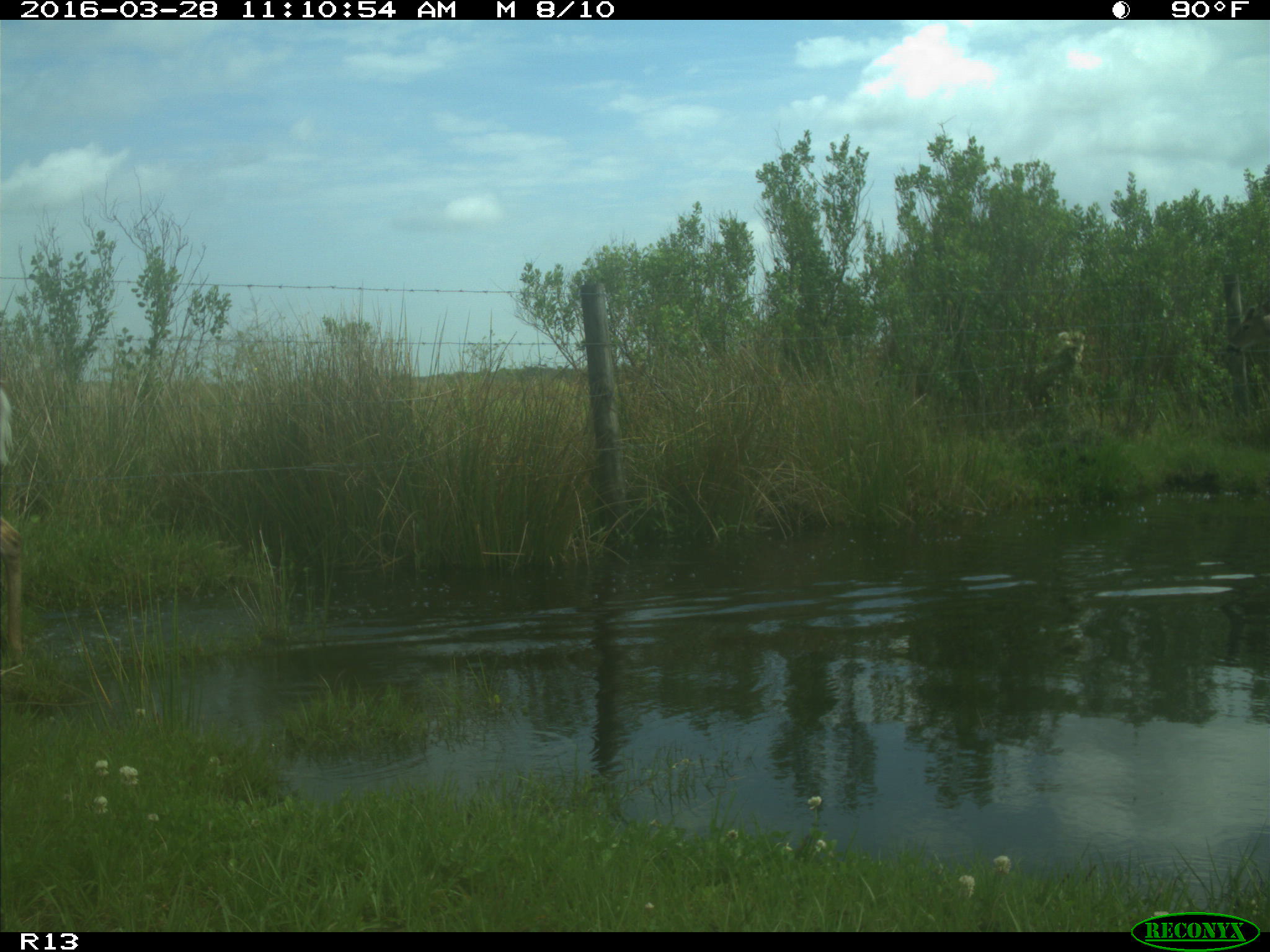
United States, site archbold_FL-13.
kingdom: Animalia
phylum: Chordata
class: Mammalia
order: Artiodactyla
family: Cervidae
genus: Odocoileus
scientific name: Odocoileus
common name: deer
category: unidentified deer